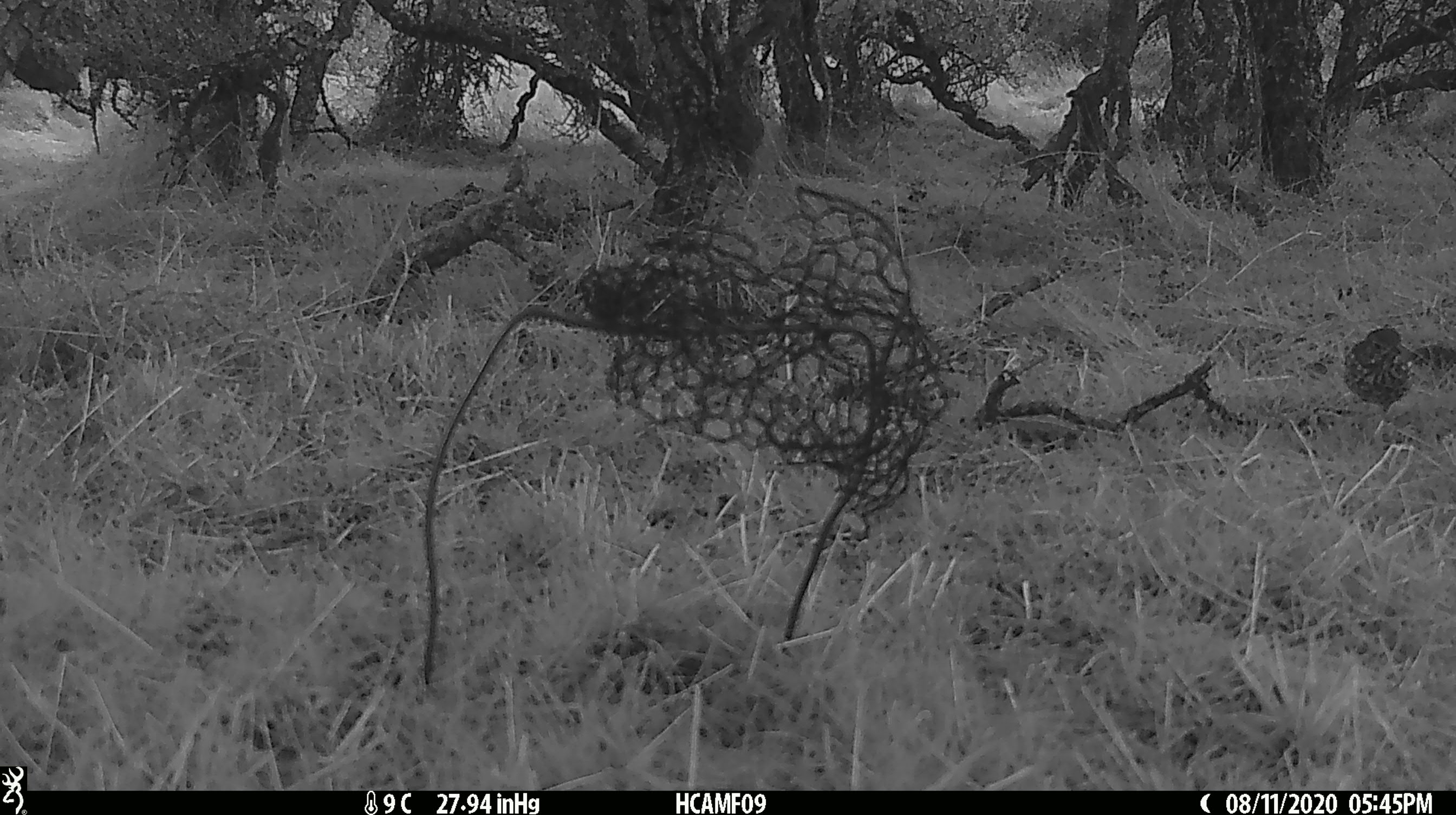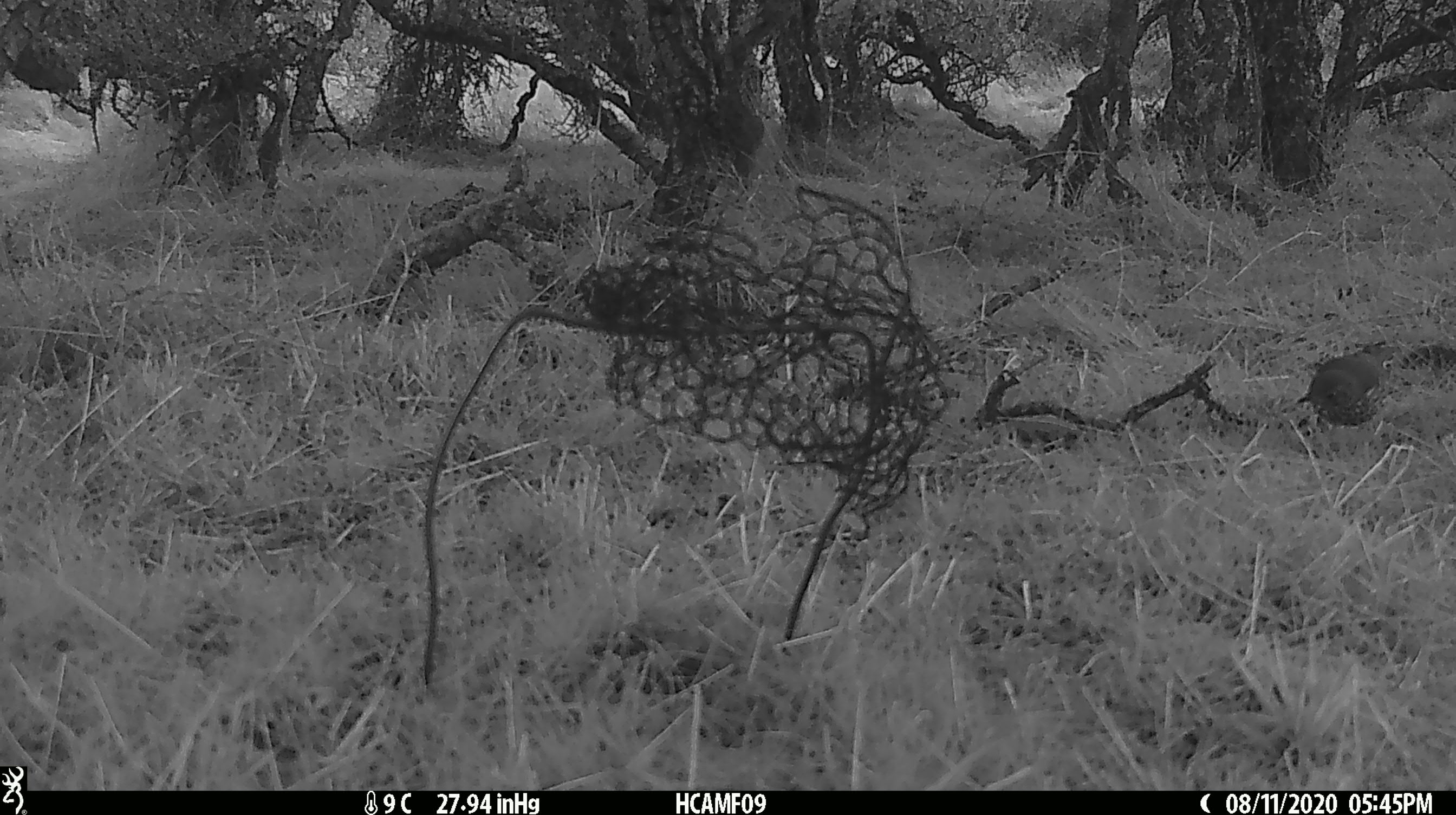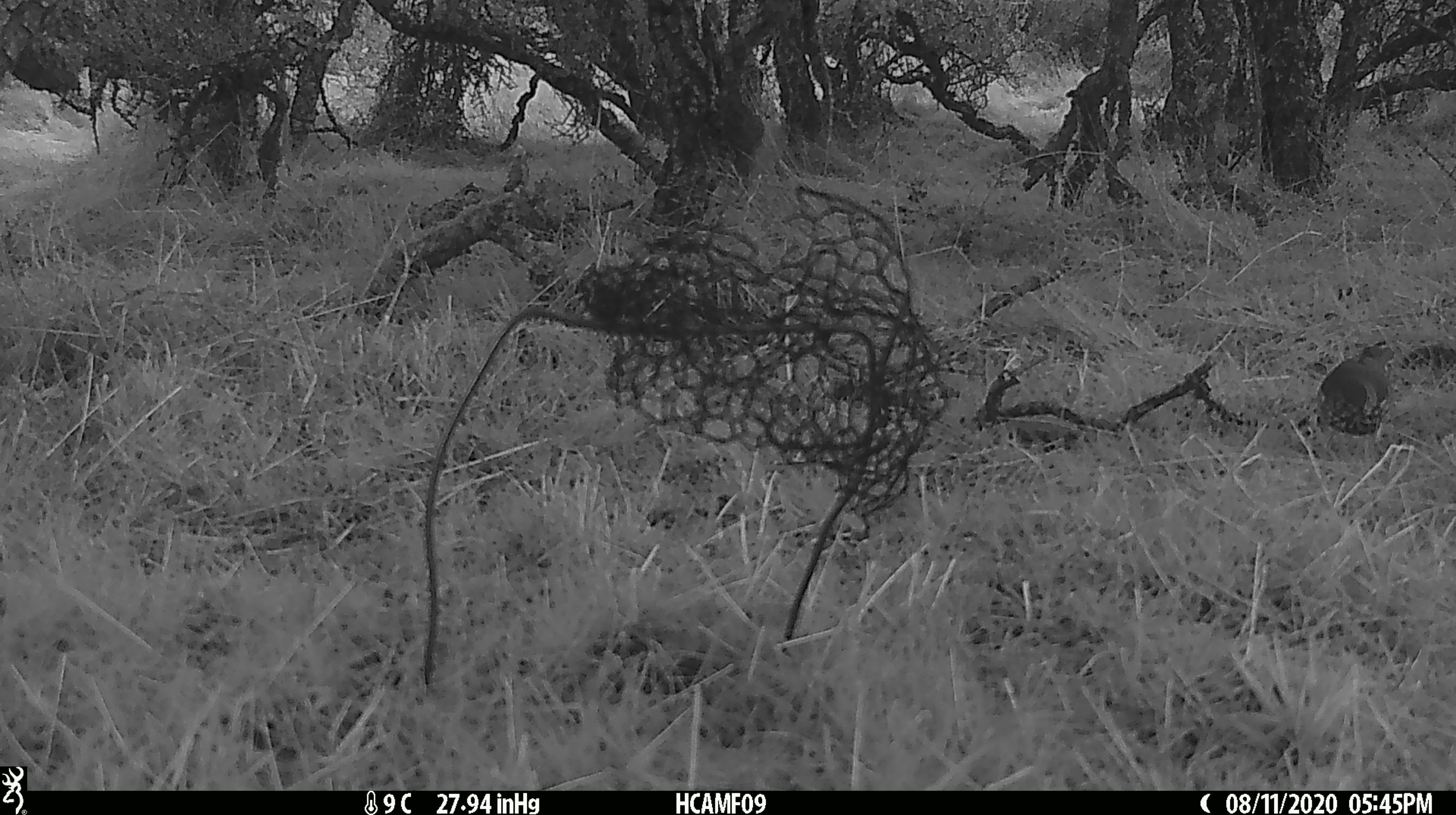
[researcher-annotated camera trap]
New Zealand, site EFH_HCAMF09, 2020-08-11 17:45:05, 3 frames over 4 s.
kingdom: Animalia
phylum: Chordata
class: Aves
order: Passeriformes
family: Turdidae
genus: Turdus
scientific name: Turdus philomelos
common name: song thrush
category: thrush